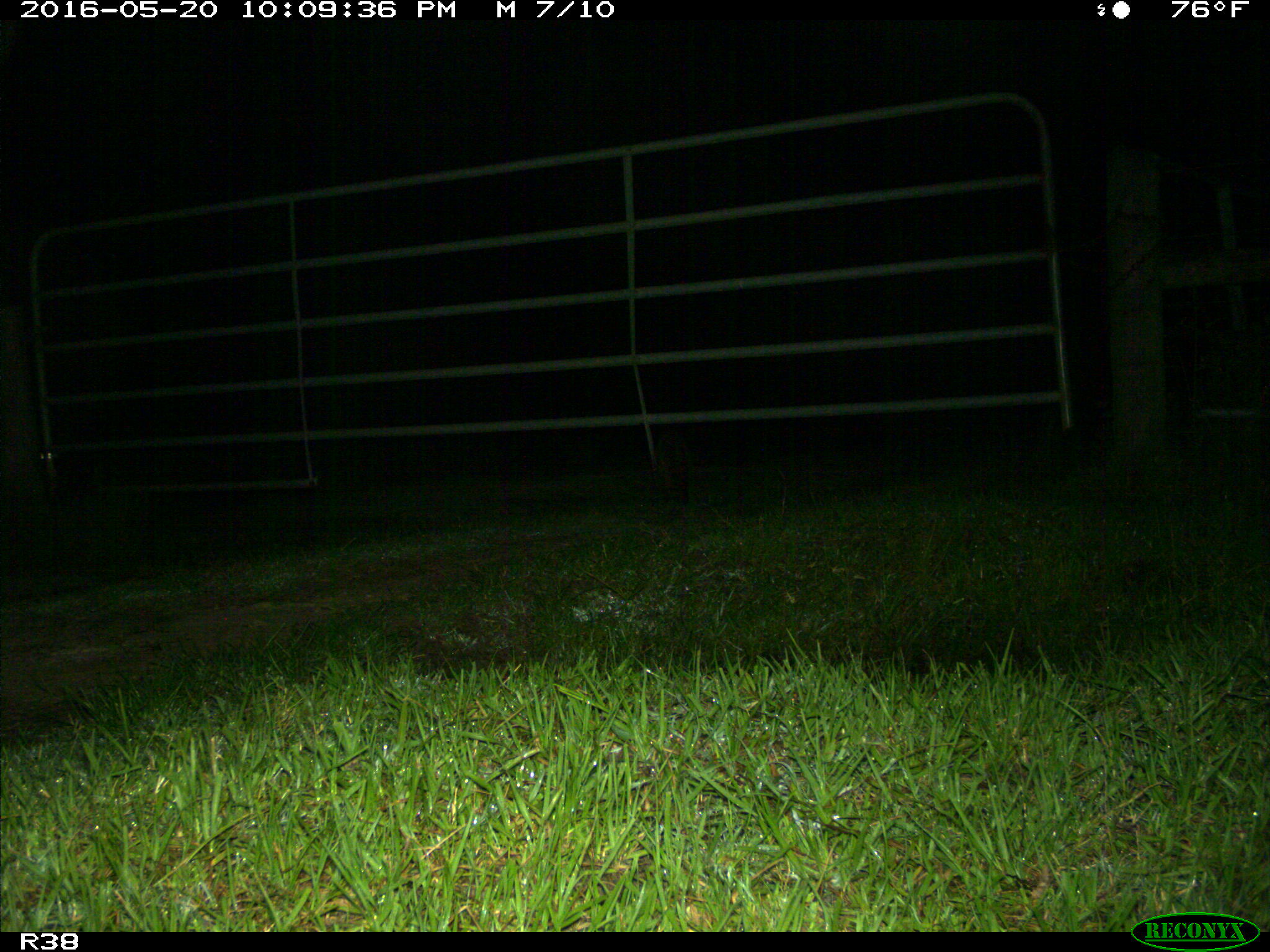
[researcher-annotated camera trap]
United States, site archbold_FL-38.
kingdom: Animalia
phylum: Chordata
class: Mammalia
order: Carnivora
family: Procyonidae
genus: Procyon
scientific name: Procyon lotor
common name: common raccoon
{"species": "Procyon lotor (common raccoon)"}